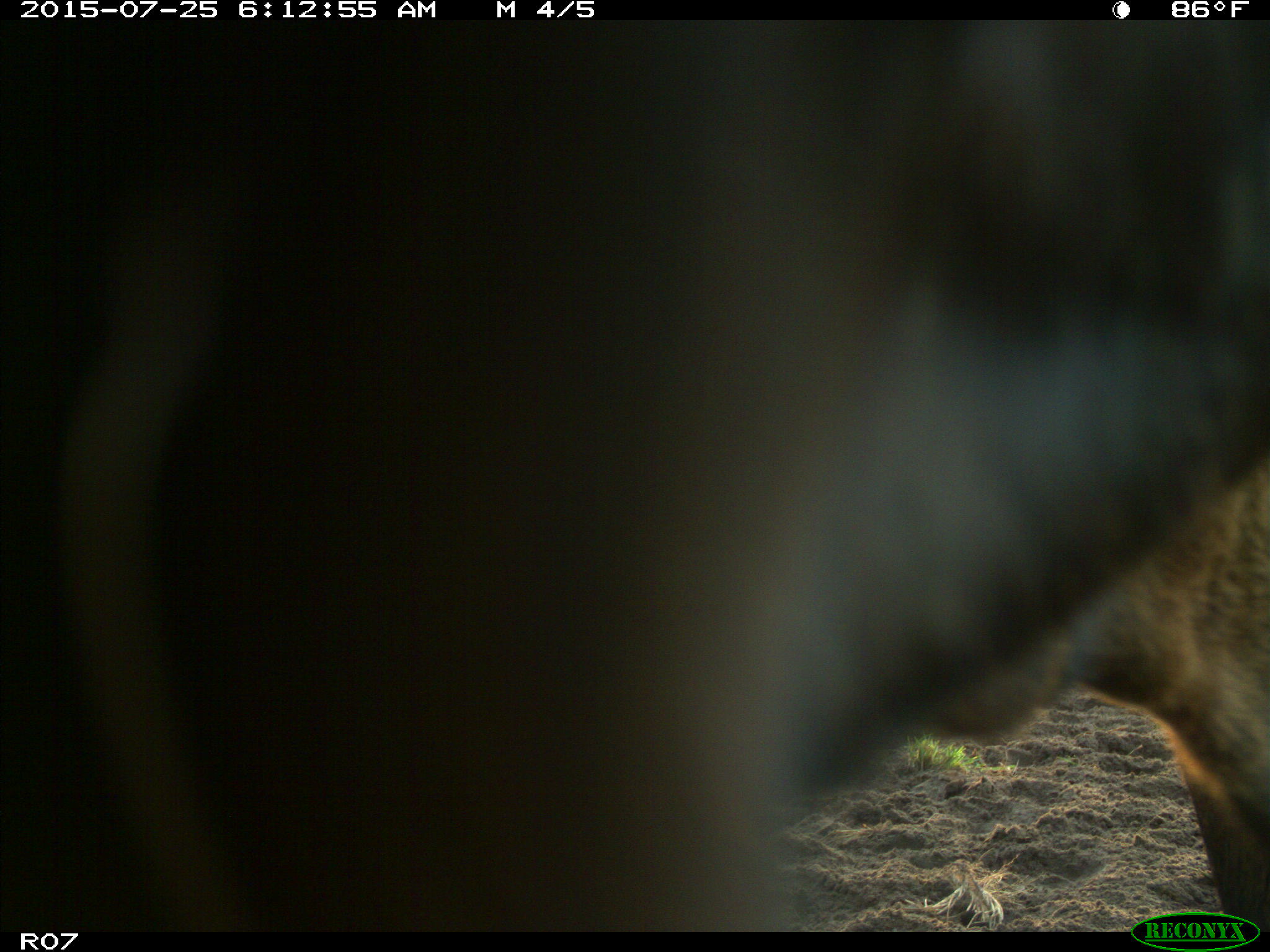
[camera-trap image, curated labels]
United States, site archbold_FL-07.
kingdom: Animalia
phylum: Chordata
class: Mammalia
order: Artiodactyla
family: Bovidae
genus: Bos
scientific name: Bos taurus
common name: domestic cow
Bos taurus (domestic cow).